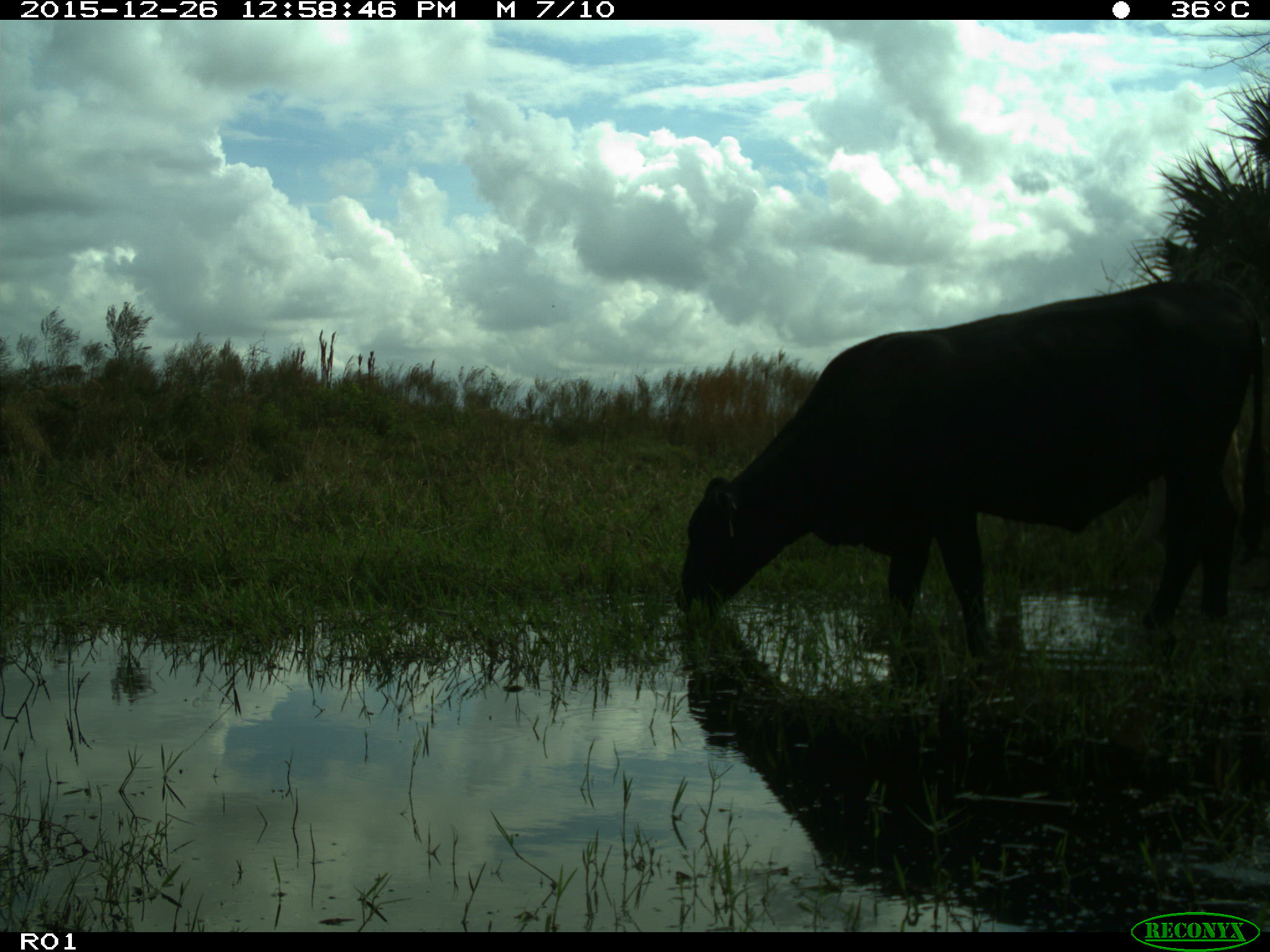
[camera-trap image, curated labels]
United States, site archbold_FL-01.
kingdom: Animalia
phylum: Chordata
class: Mammalia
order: Artiodactyla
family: Bovidae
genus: Bos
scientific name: Bos taurus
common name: domestic cow